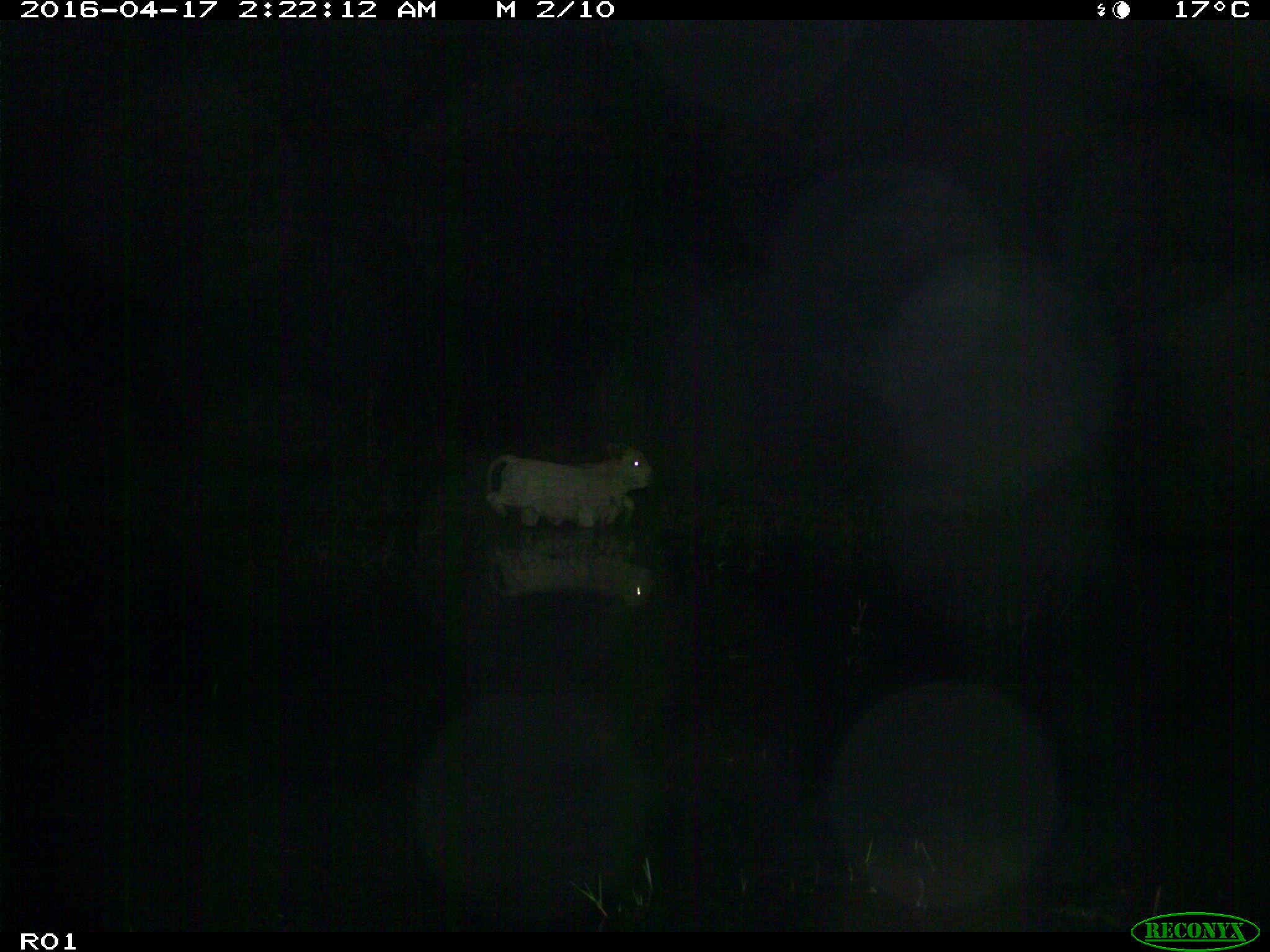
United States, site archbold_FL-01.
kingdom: Animalia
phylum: Chordata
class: Mammalia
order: Artiodactyla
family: Bovidae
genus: Bos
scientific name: Bos taurus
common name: domestic cow